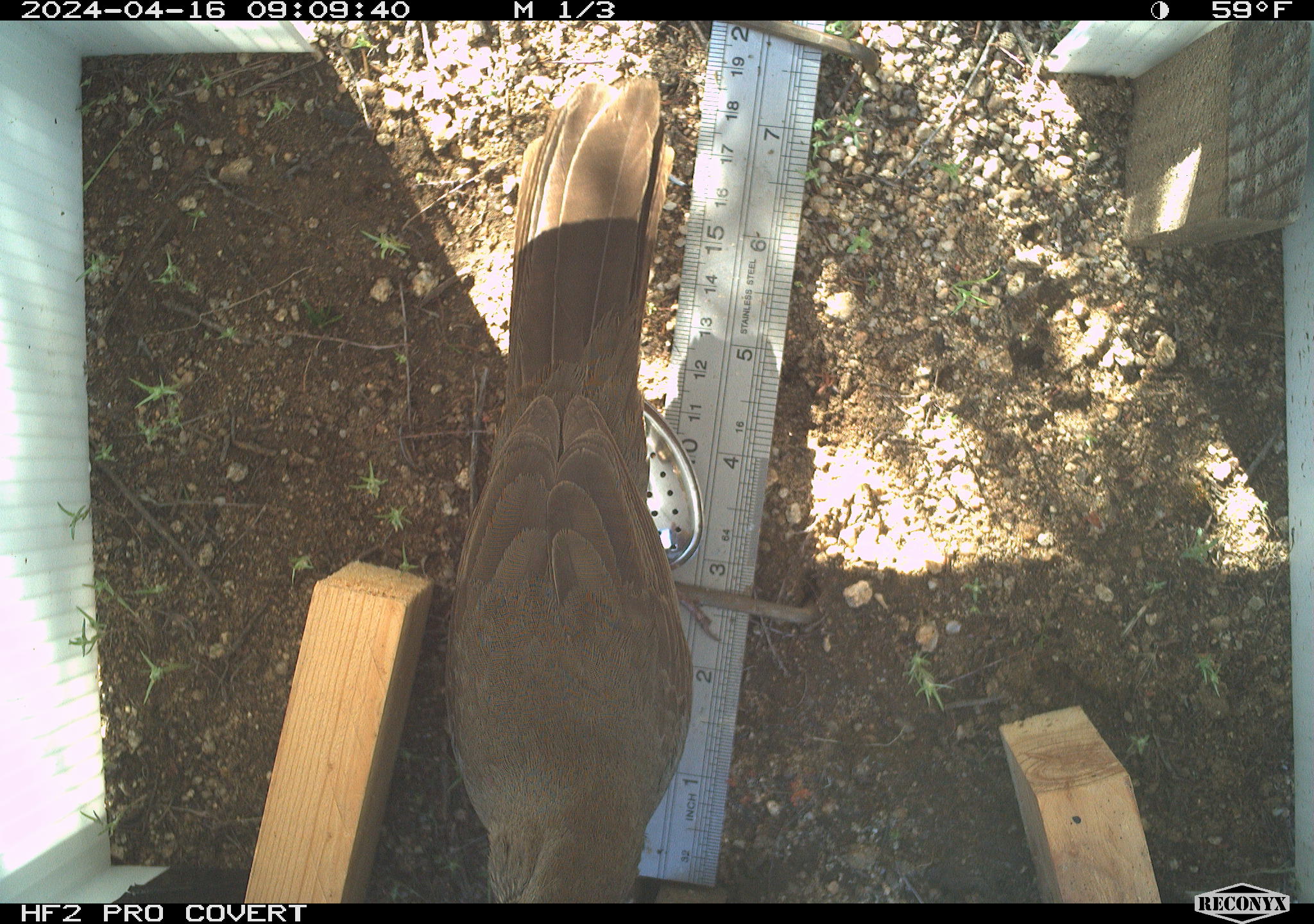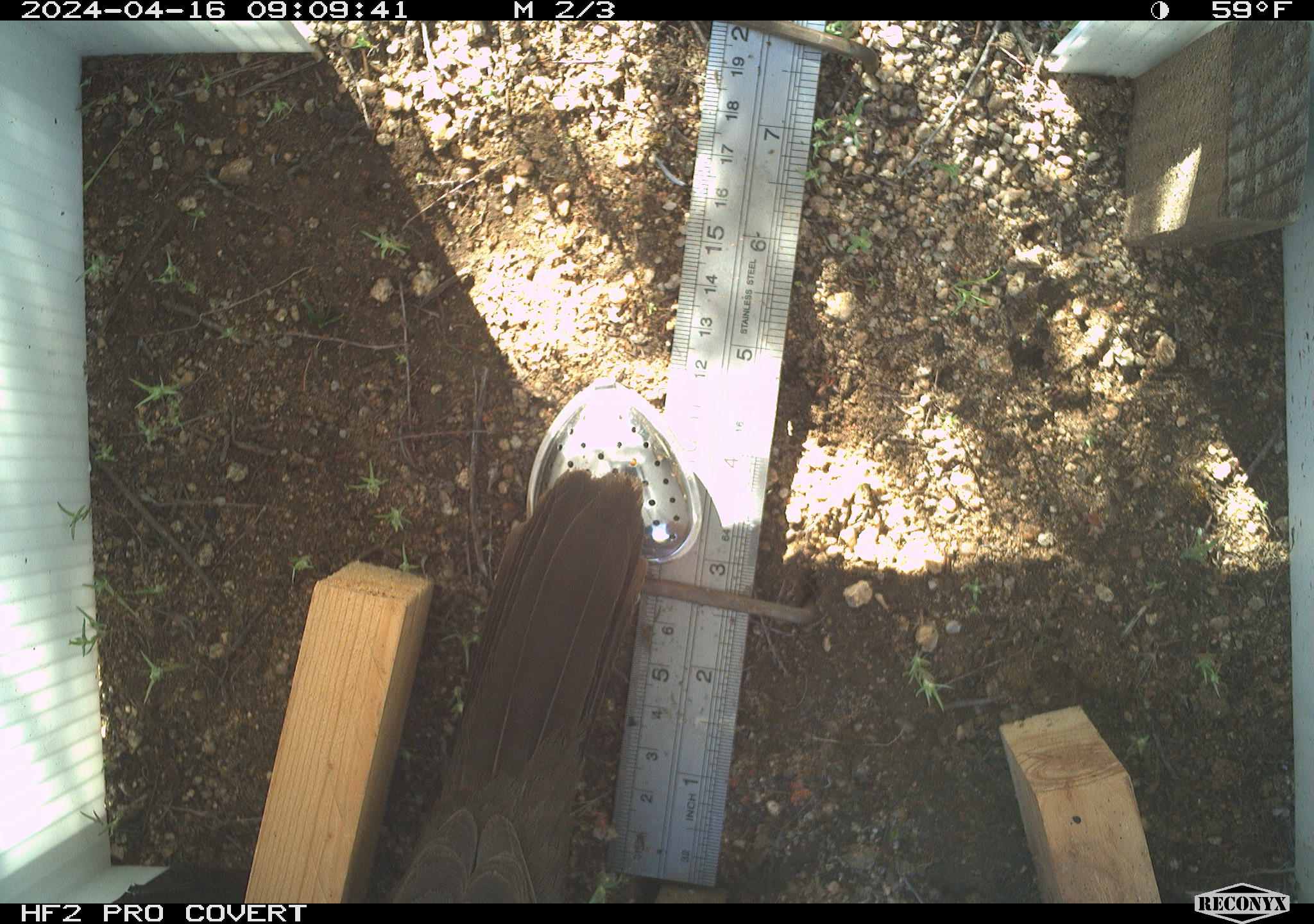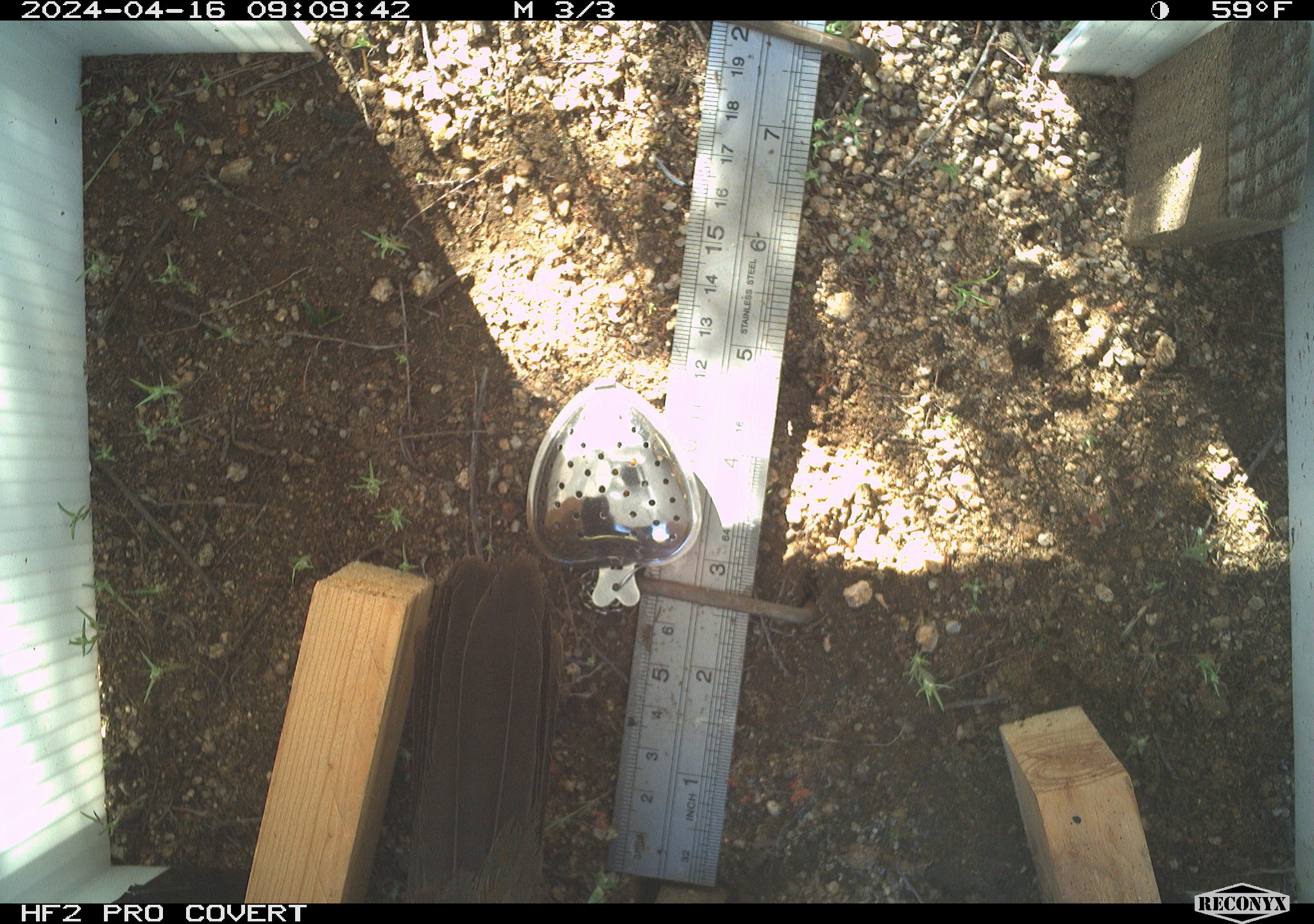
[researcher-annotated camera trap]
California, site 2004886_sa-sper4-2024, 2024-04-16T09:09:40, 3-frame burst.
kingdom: Animalia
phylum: Chordata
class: Aves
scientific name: Aves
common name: bird